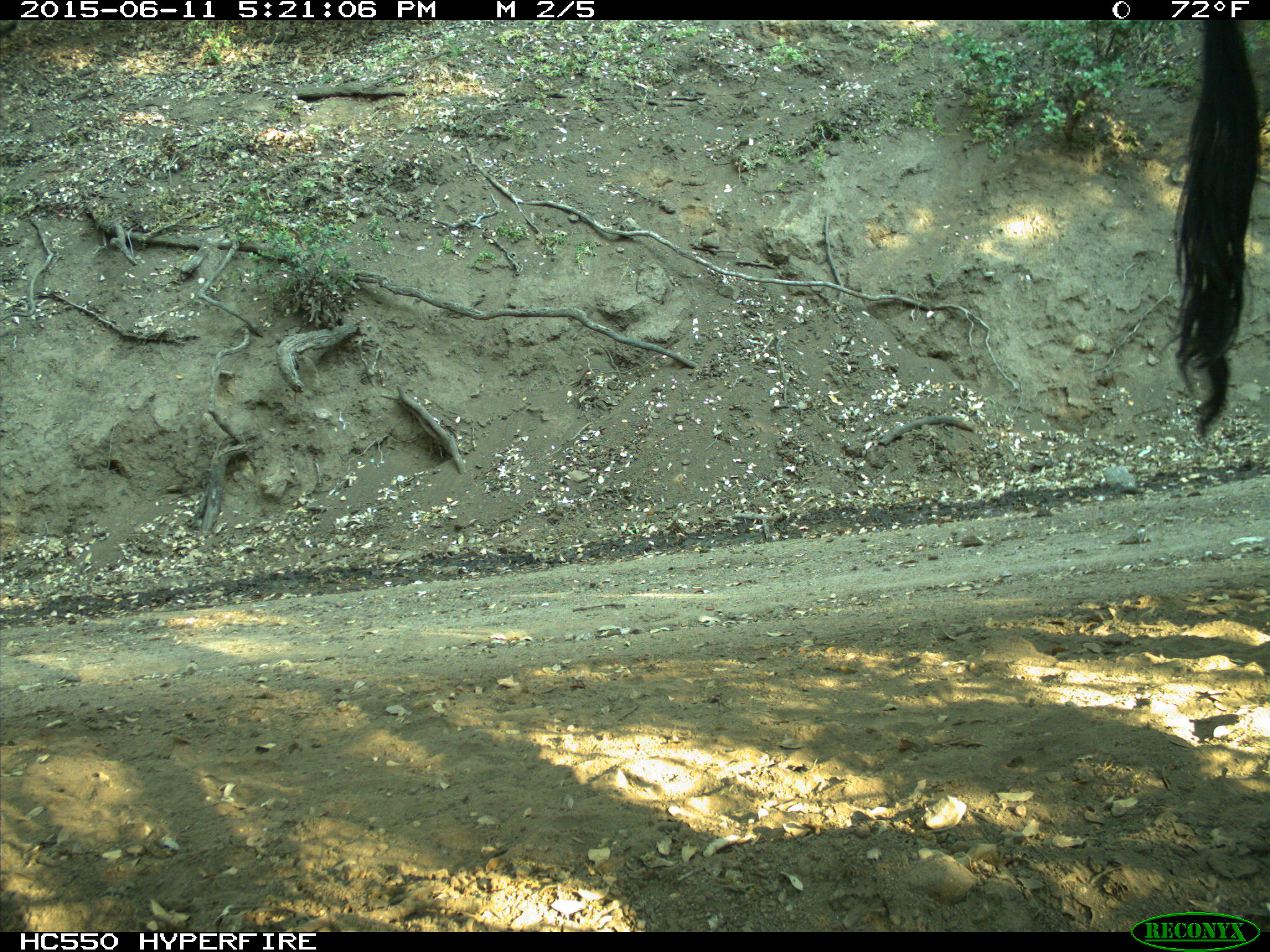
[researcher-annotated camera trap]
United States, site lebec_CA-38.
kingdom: Animalia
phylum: Chordata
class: Mammalia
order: Artiodactyla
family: Bovidae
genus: Bos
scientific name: Bos taurus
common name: domestic cow